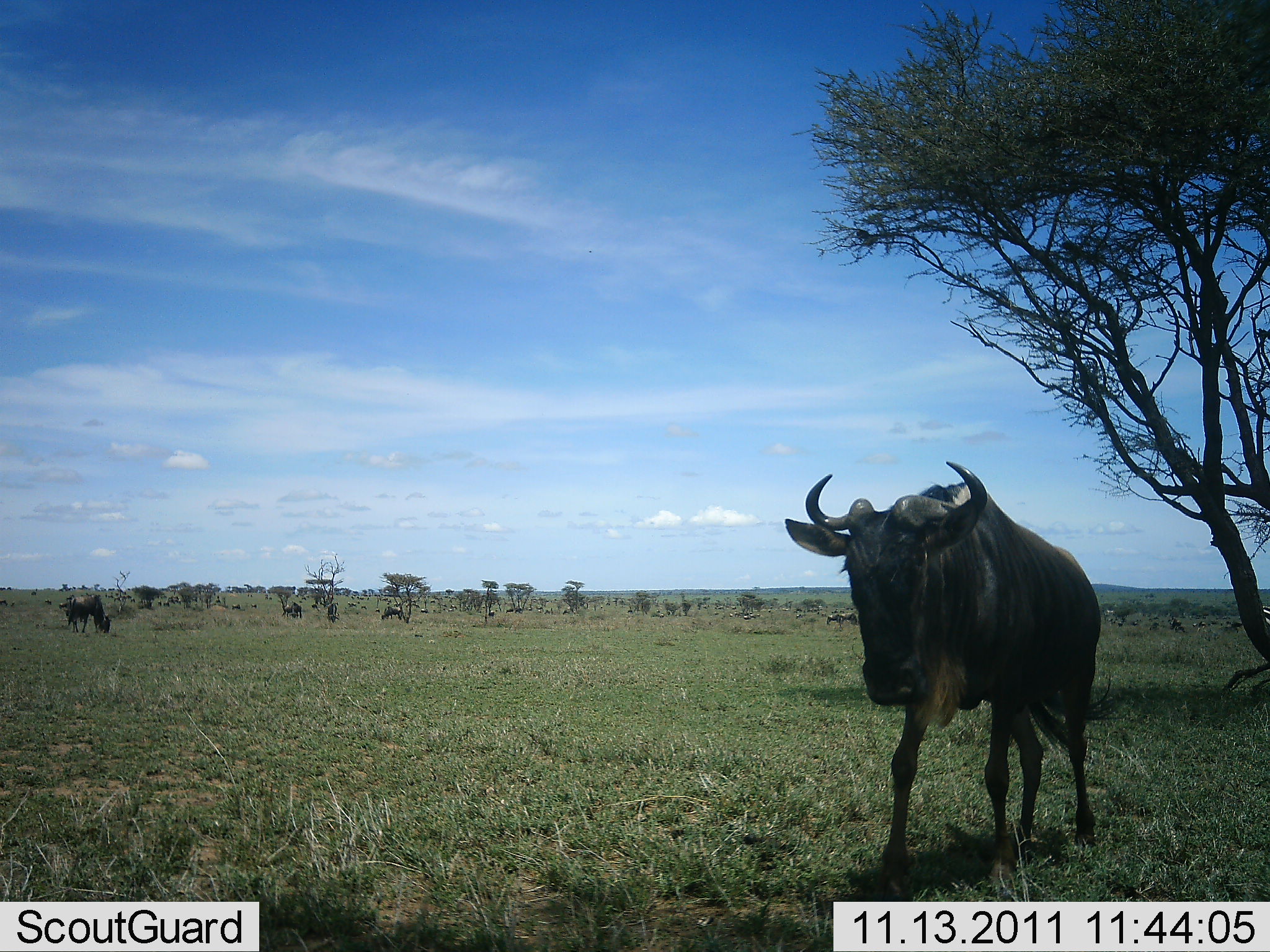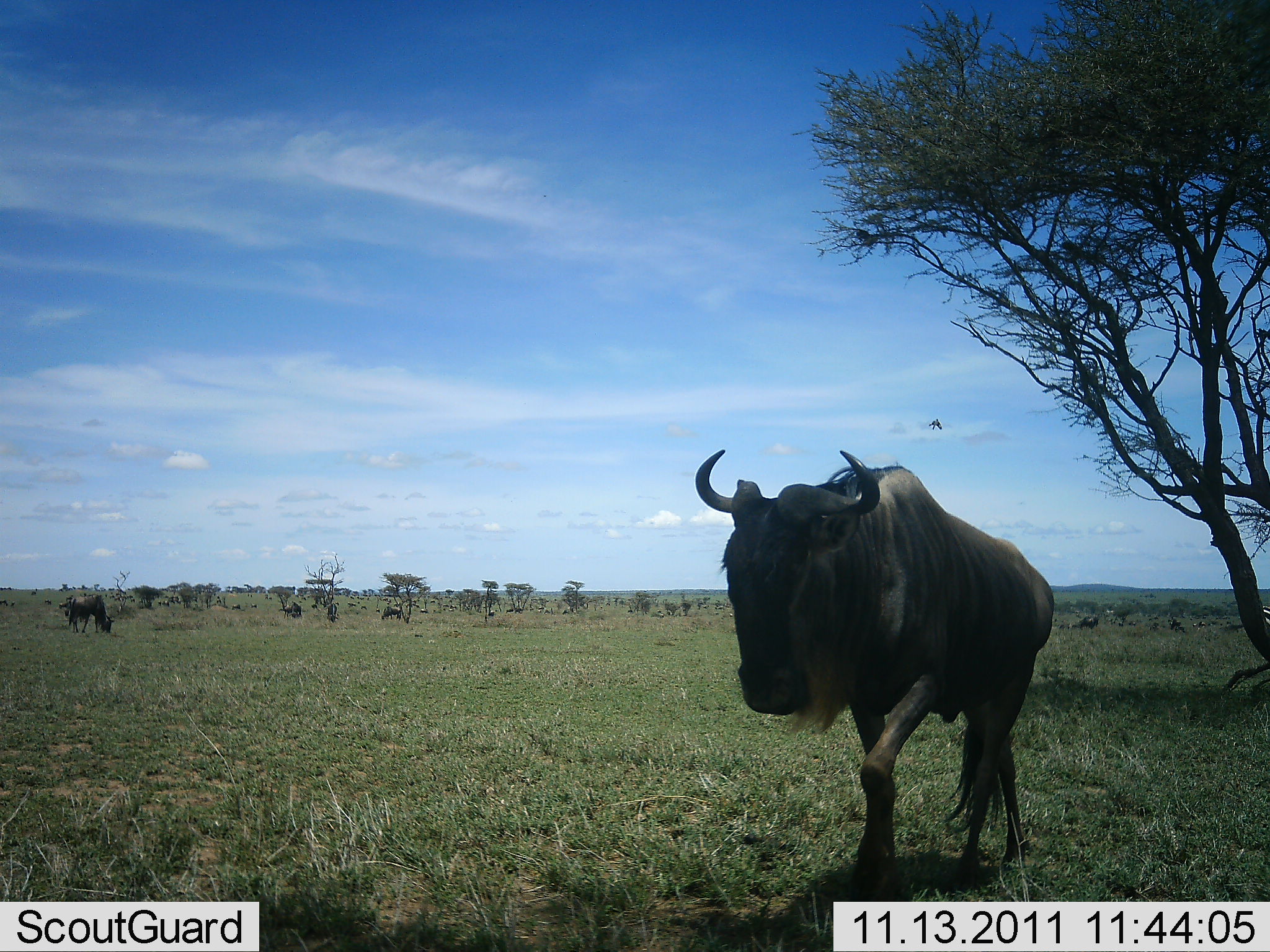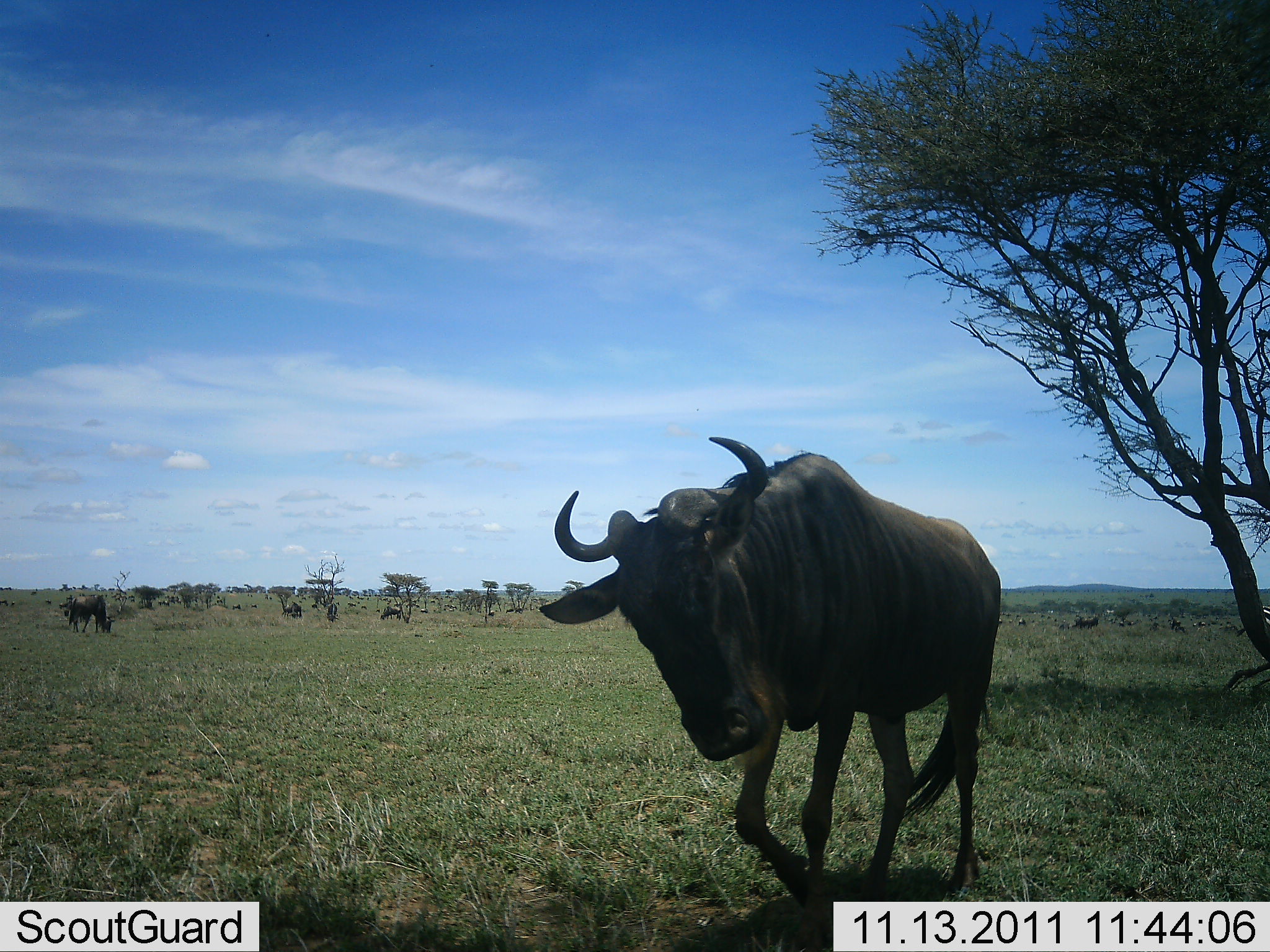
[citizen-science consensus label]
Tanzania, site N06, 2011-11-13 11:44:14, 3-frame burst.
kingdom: Animalia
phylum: Chordata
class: Mammalia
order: Artiodactyla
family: Bovidae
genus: Connochaetes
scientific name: Connochaetes taurinus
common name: blue wildebeest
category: wildebeest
Wildebeest (blue wildebeest) (Connochaetes taurinus), count 6. Behavior (volunteer vote fractions): standing 54%, resting 15%, moving 85%, interacting 0%. Young present (vote fraction): 0%. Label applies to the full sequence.